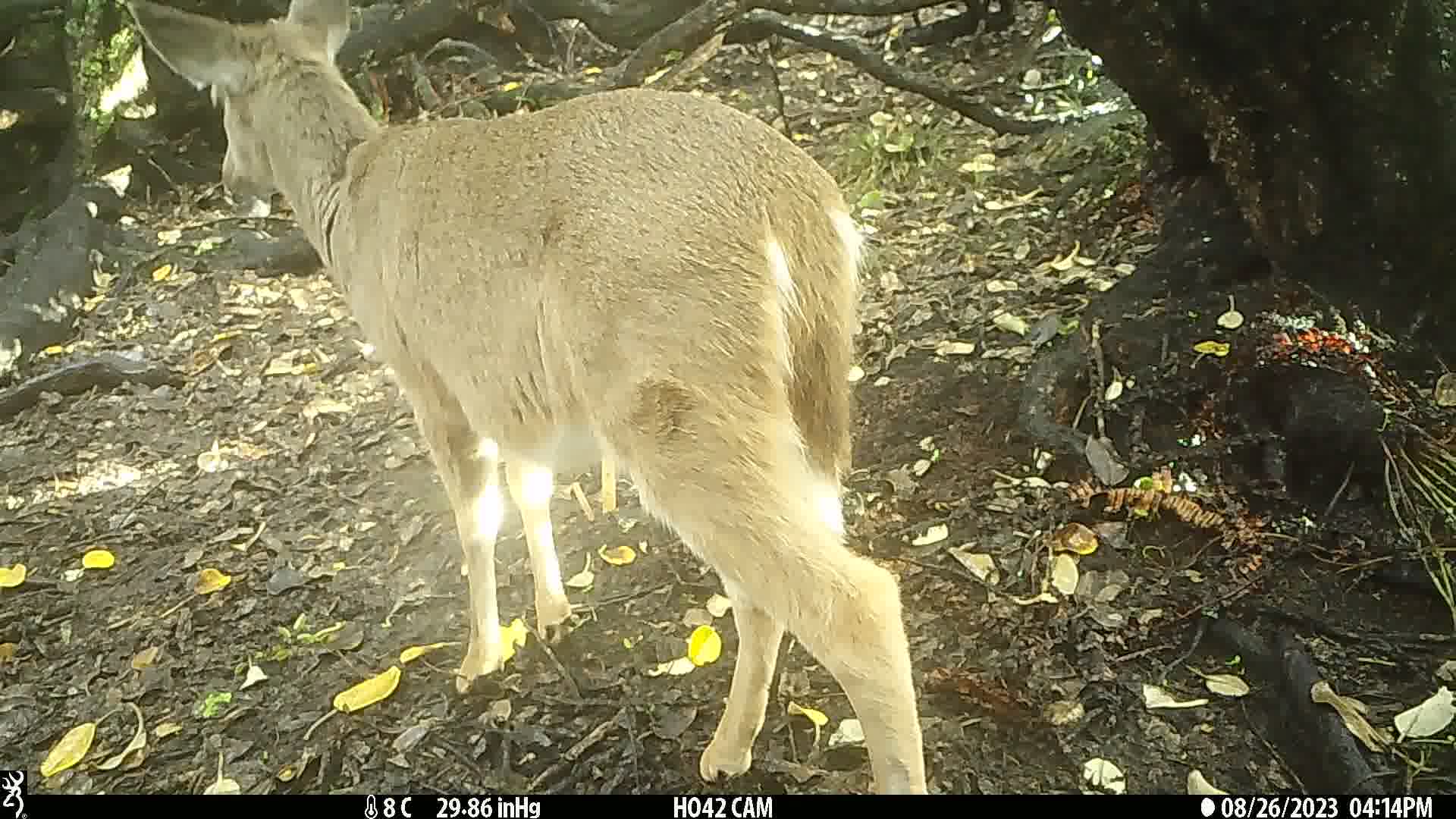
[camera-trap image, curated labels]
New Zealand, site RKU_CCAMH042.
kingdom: Animalia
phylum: Chordata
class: Mammalia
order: Artiodactyla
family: Cervidae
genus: Odocoileus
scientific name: Odocoileus virginianus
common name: white-tailed deer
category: white tailed deer